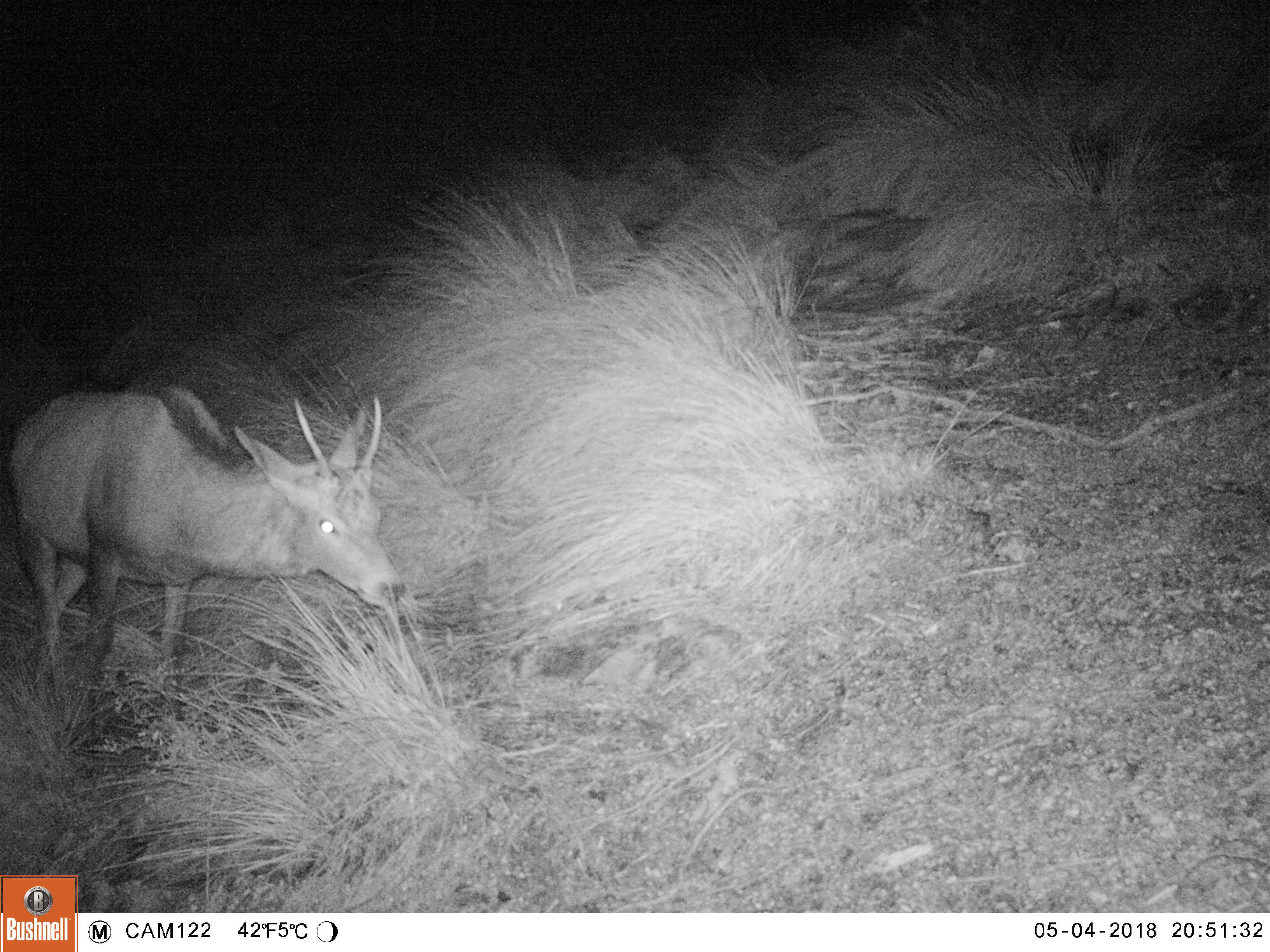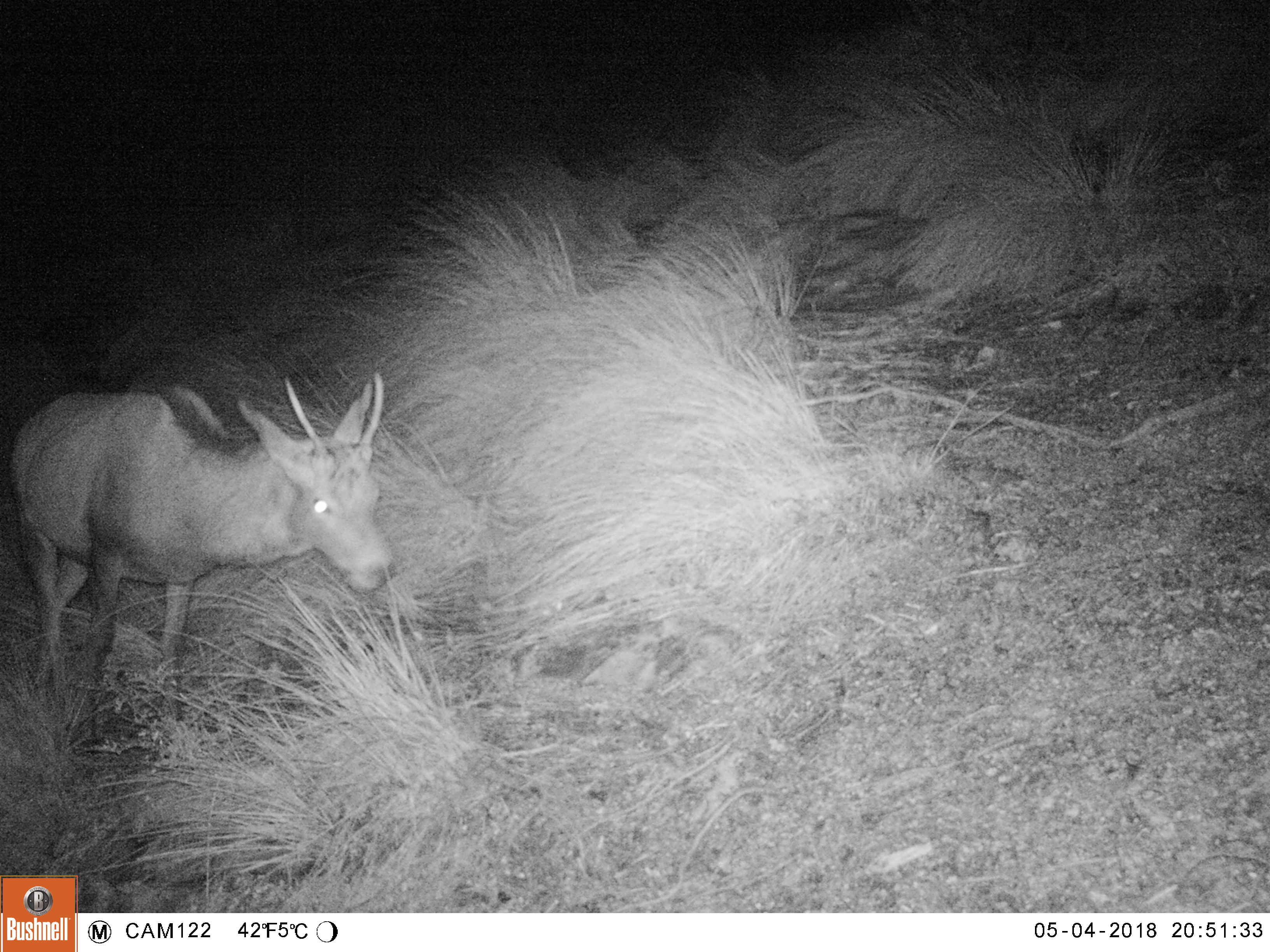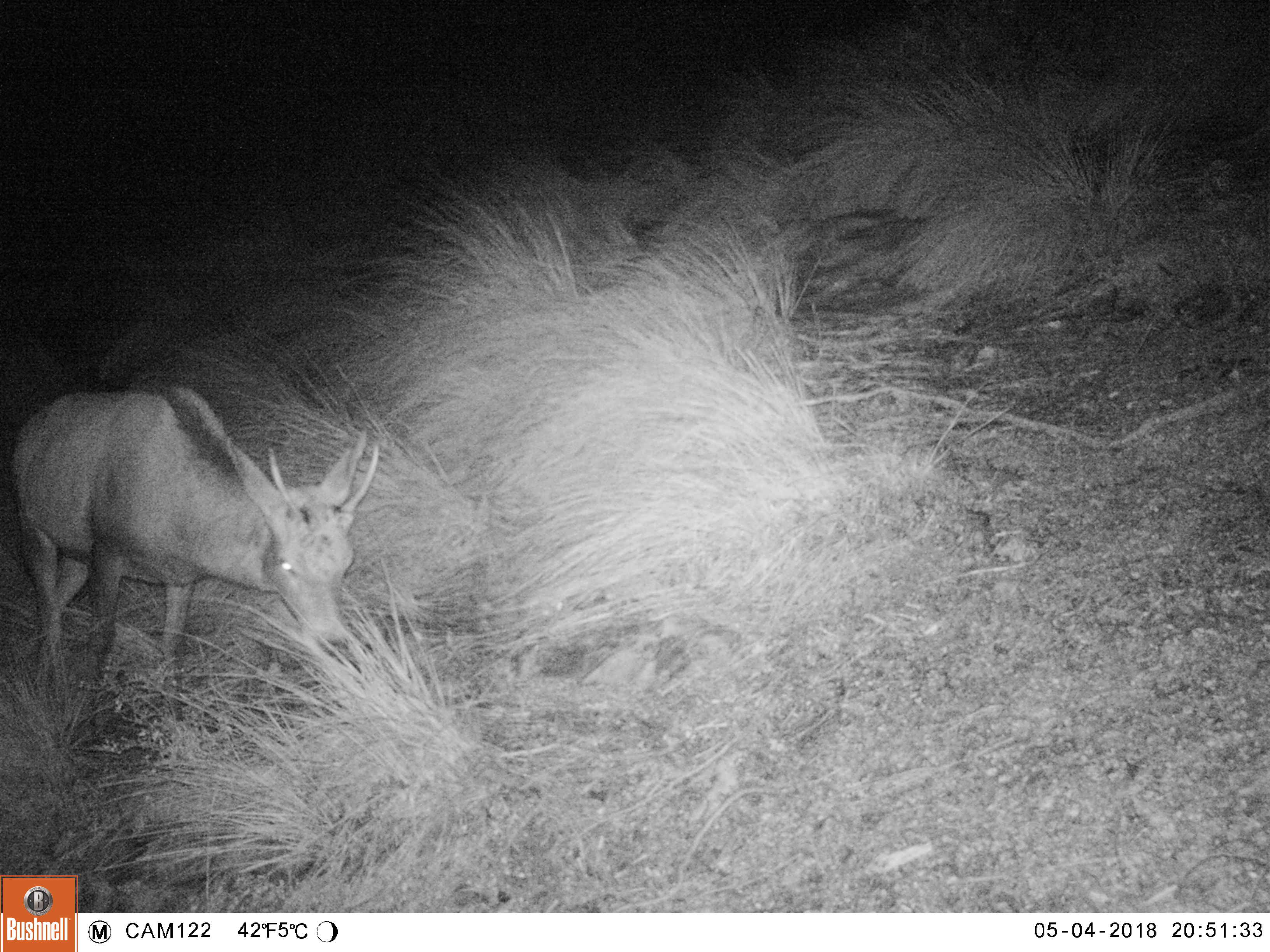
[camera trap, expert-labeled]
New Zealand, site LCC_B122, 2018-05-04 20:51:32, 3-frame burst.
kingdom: Animalia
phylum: Chordata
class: Mammalia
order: Artiodactyla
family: Cervidae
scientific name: Cervidae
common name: deer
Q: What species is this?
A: Deer (Cervidae).